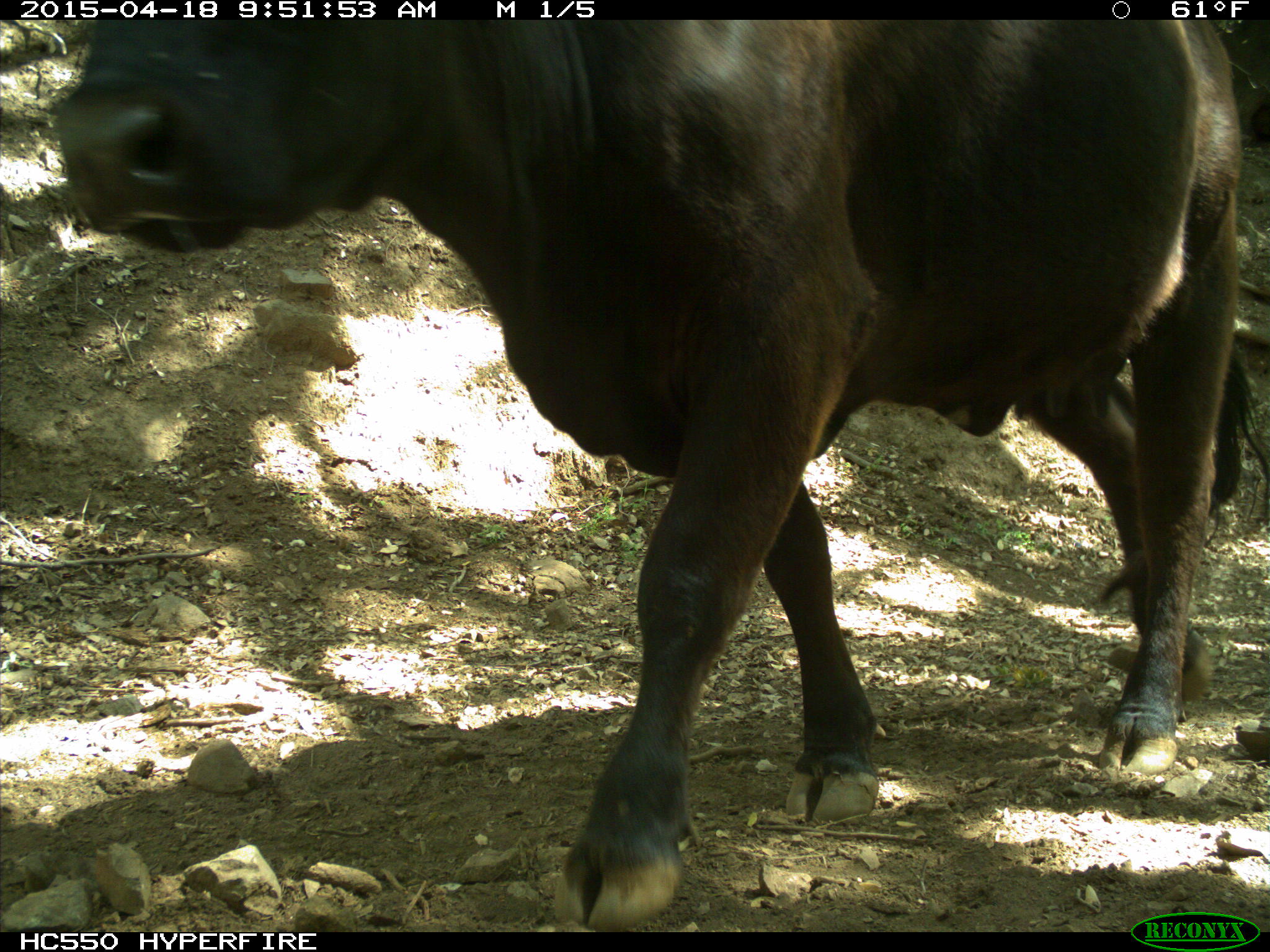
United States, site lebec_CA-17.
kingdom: Animalia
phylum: Chordata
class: Mammalia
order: Artiodactyla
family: Bovidae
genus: Bos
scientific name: Bos taurus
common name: domestic cow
Bos taurus (domestic cow).